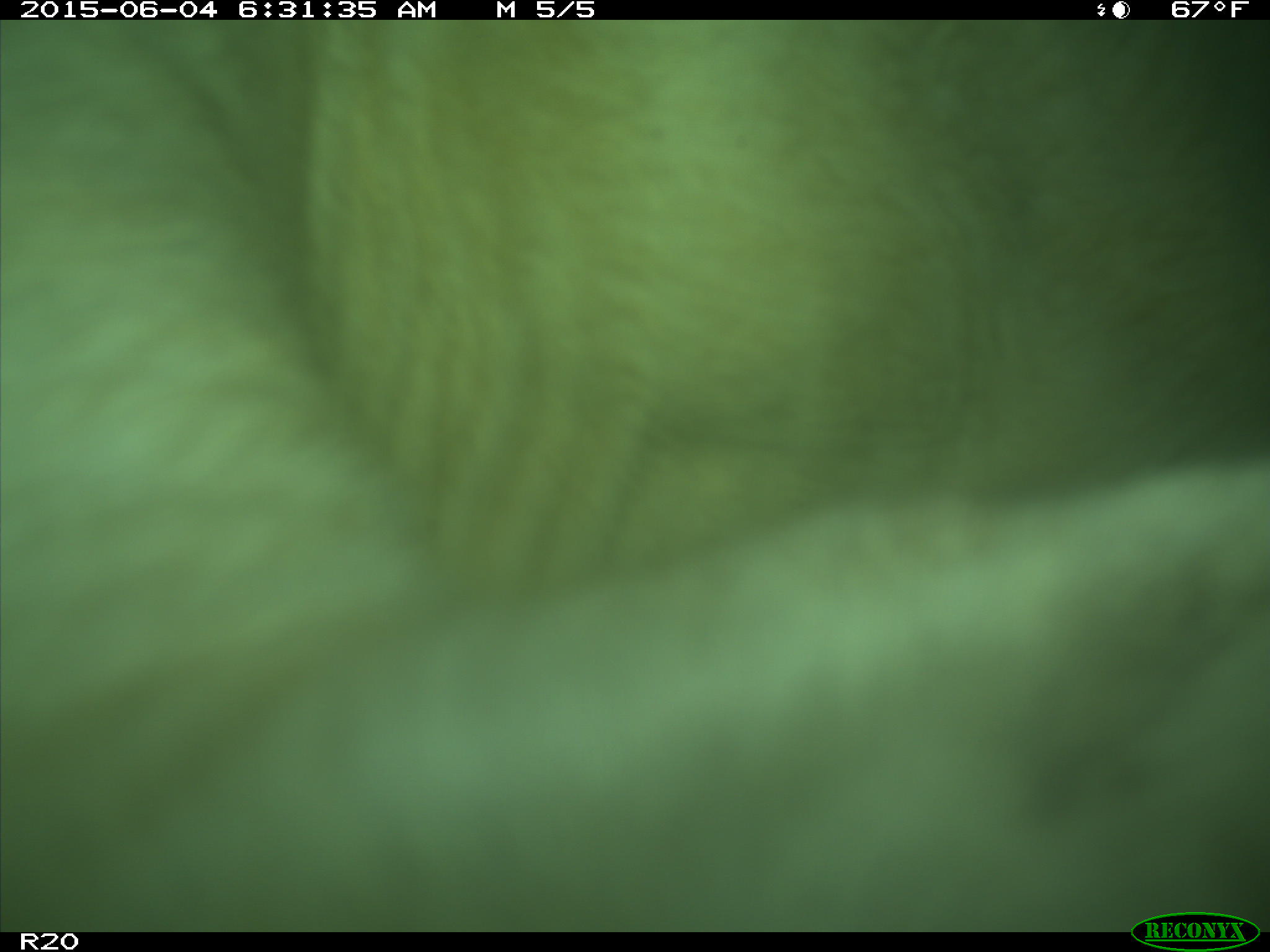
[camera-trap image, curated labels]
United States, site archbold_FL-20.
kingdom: Animalia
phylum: Chordata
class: Mammalia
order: Artiodactyla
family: Bovidae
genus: Bos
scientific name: Bos taurus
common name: domestic cow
Bos taurus (domestic cow).